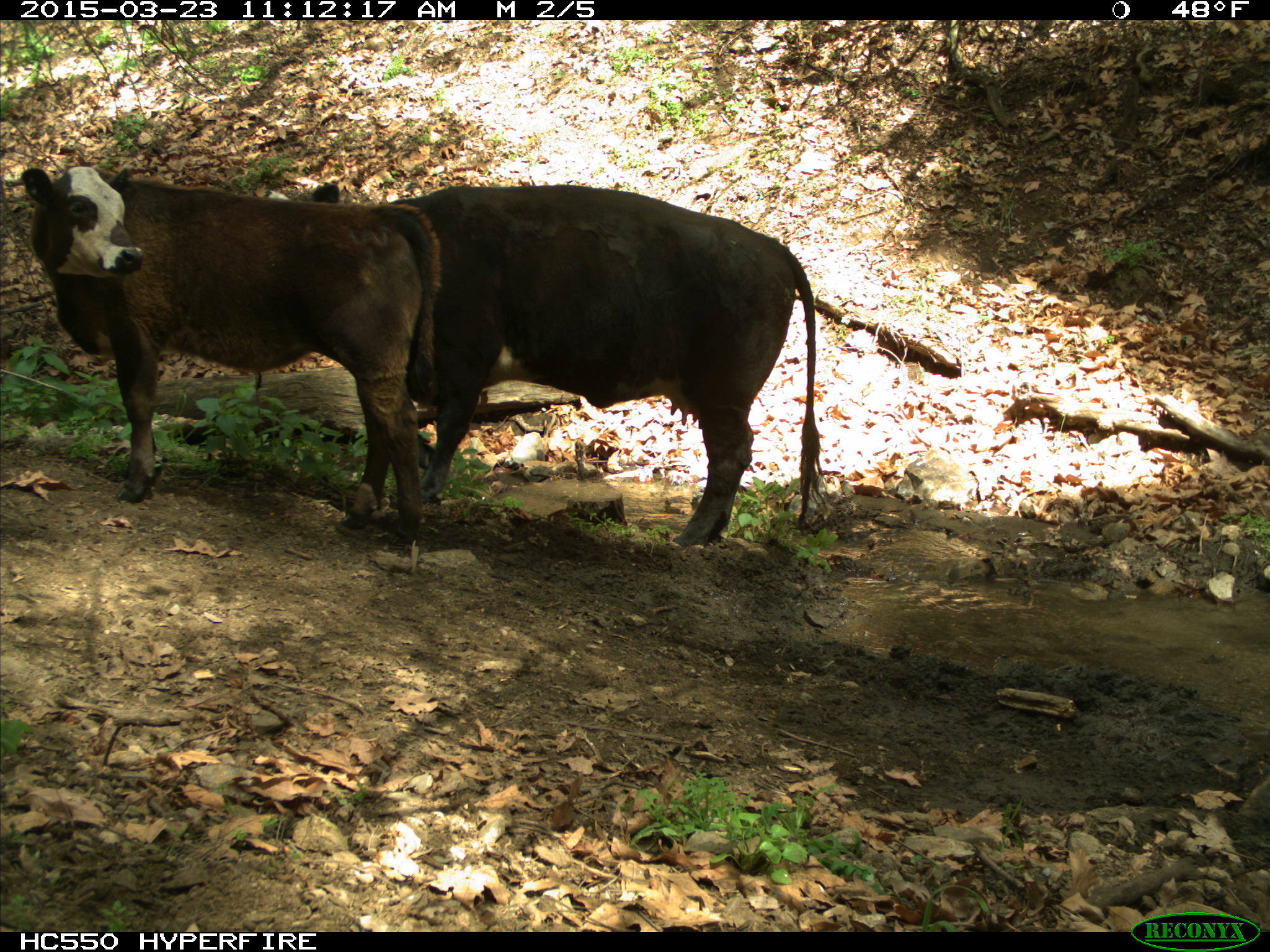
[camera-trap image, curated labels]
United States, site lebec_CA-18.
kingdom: Animalia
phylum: Chordata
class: Mammalia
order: Artiodactyla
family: Bovidae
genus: Bos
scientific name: Bos taurus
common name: domestic cow